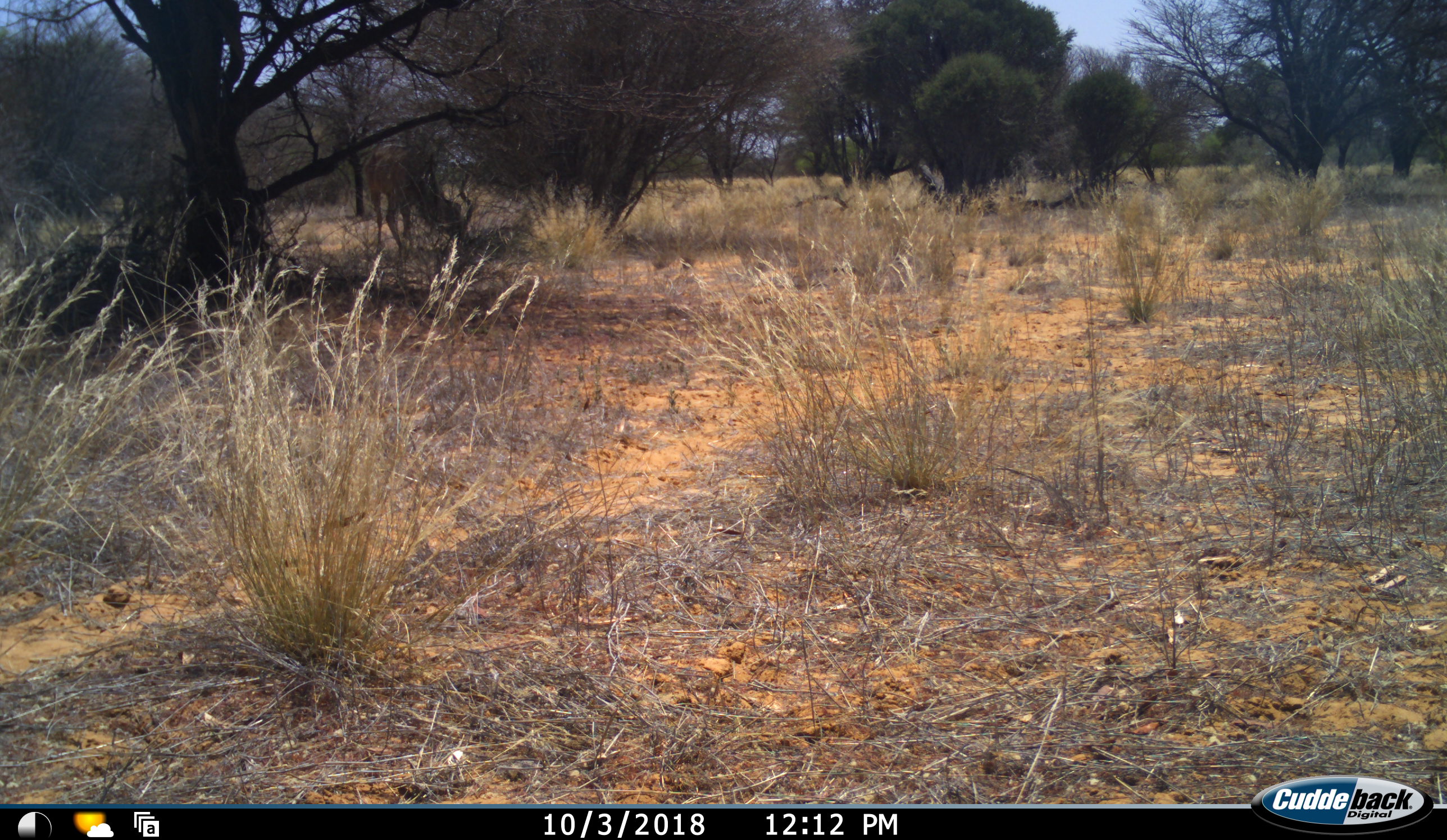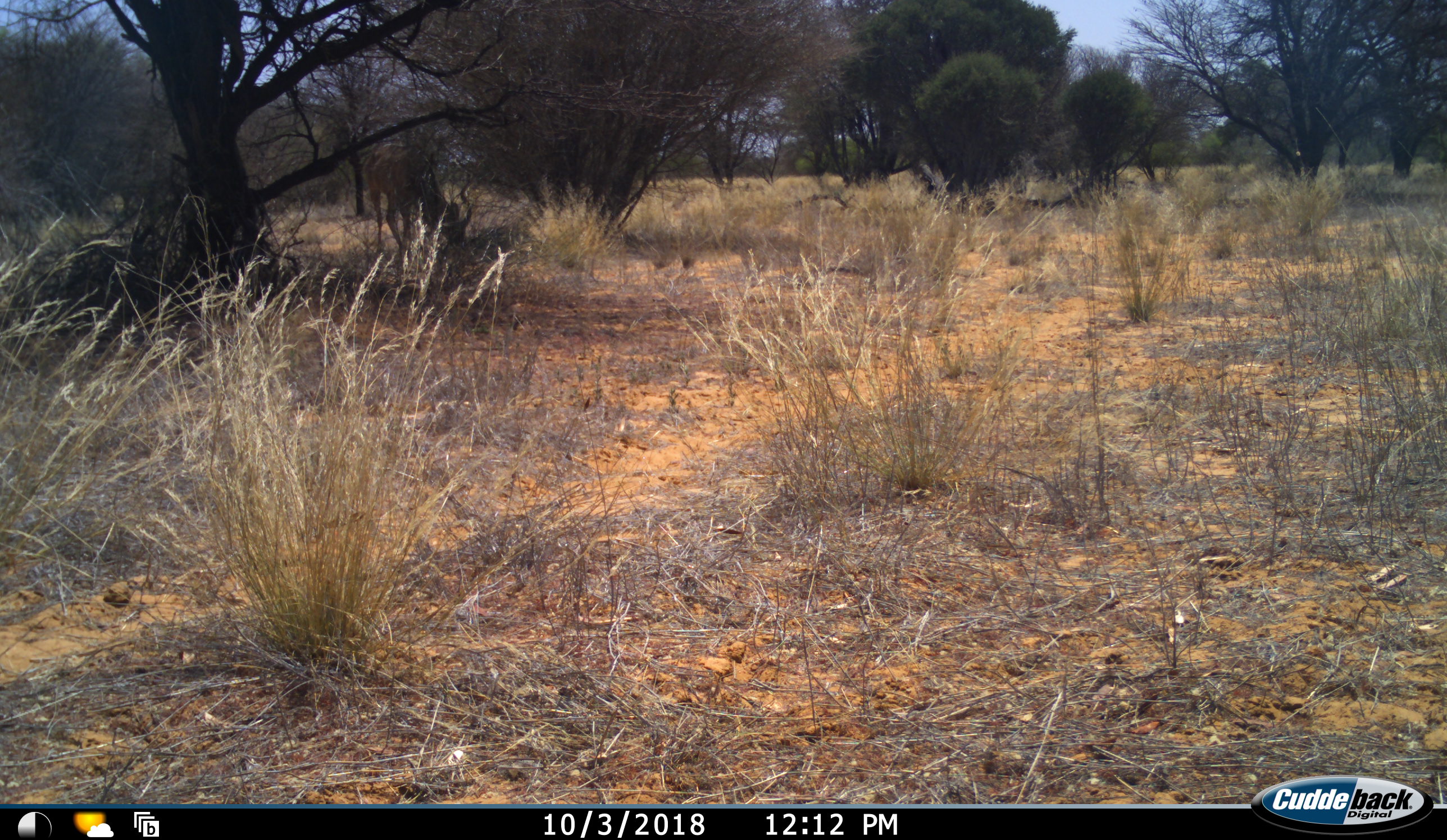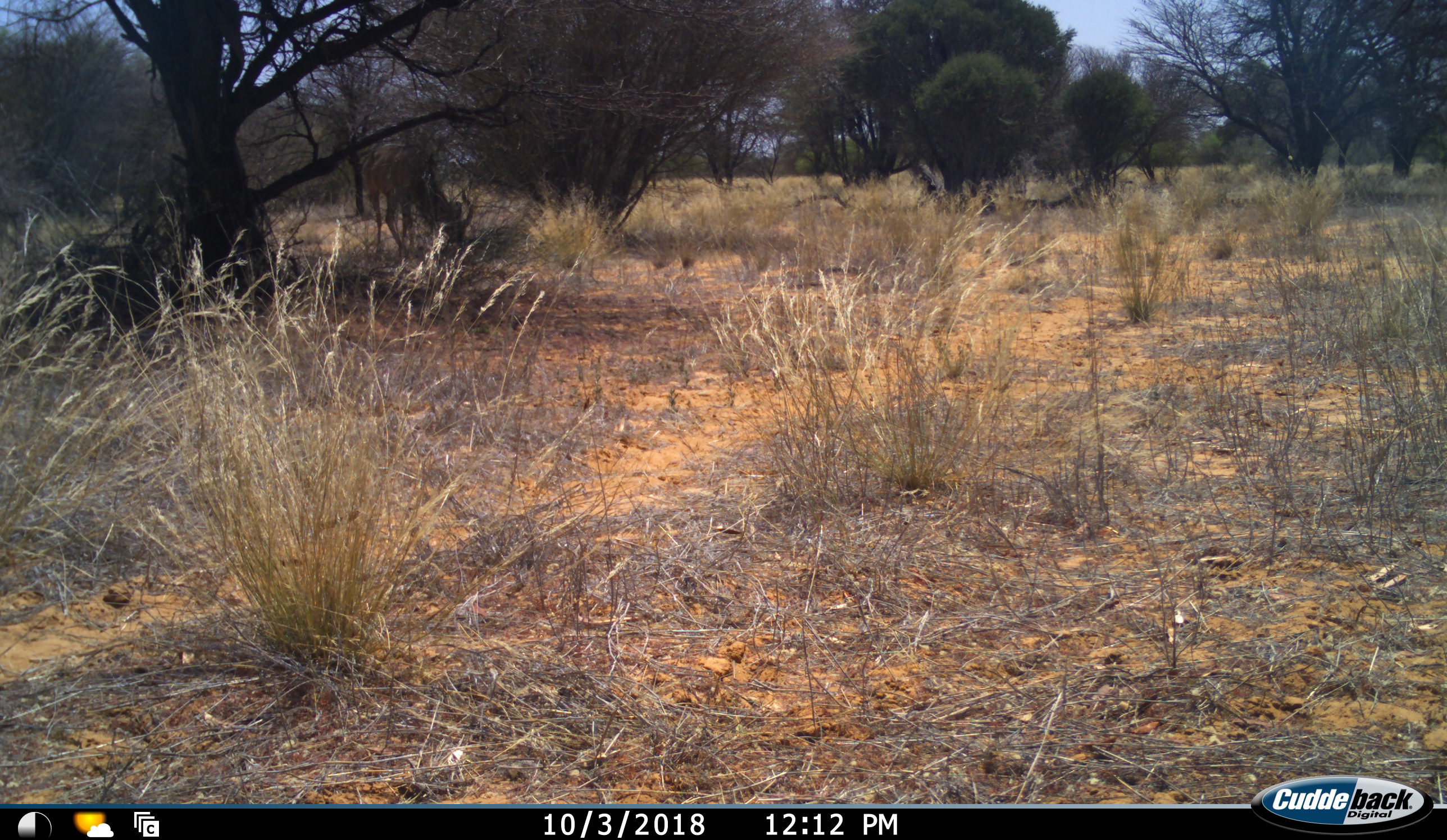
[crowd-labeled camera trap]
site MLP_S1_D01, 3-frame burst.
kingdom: Animalia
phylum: Chordata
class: Mammalia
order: Artiodactyla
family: Bovidae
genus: Tragelaphus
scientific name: Tragelaphus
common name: kudu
Kudu (Tragelaphus), count 1. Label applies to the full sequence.